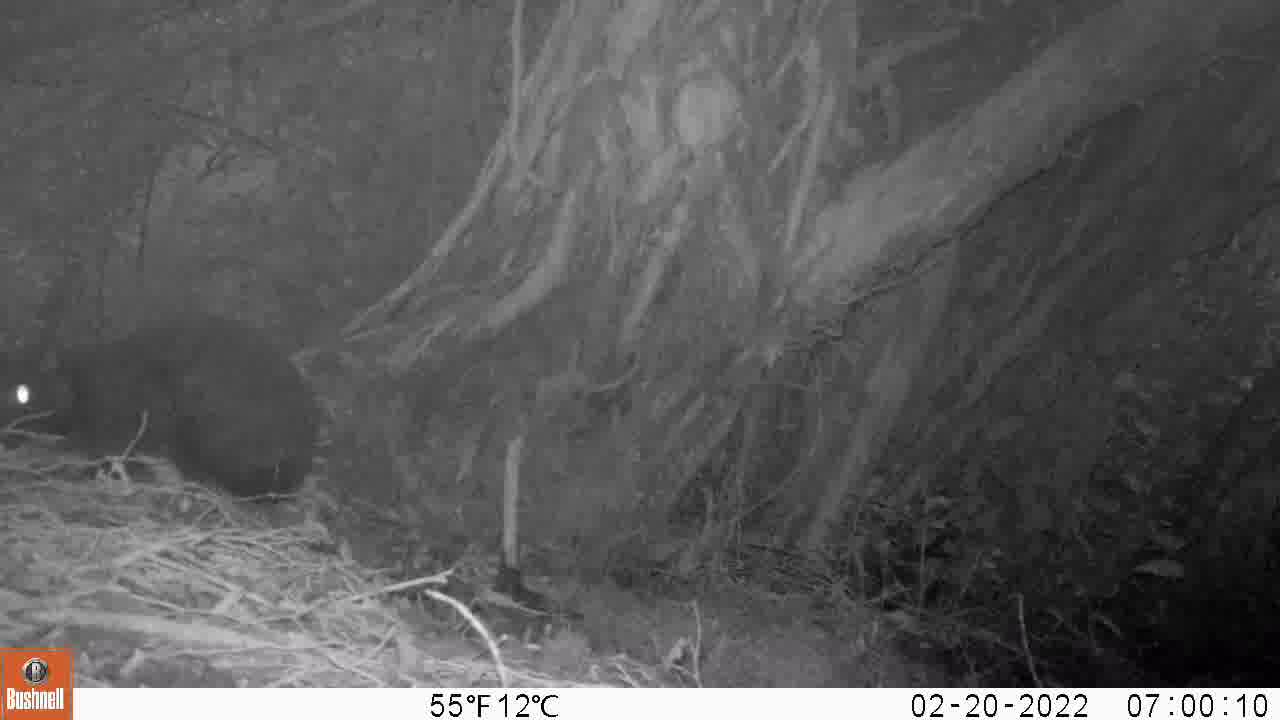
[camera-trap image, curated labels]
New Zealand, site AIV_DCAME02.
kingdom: Animalia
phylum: Chordata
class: Mammalia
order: Carnivora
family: Felidae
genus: Felis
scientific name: Felis catus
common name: domestic cat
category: cat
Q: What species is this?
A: Cat (domestic cat) (Felis catus).